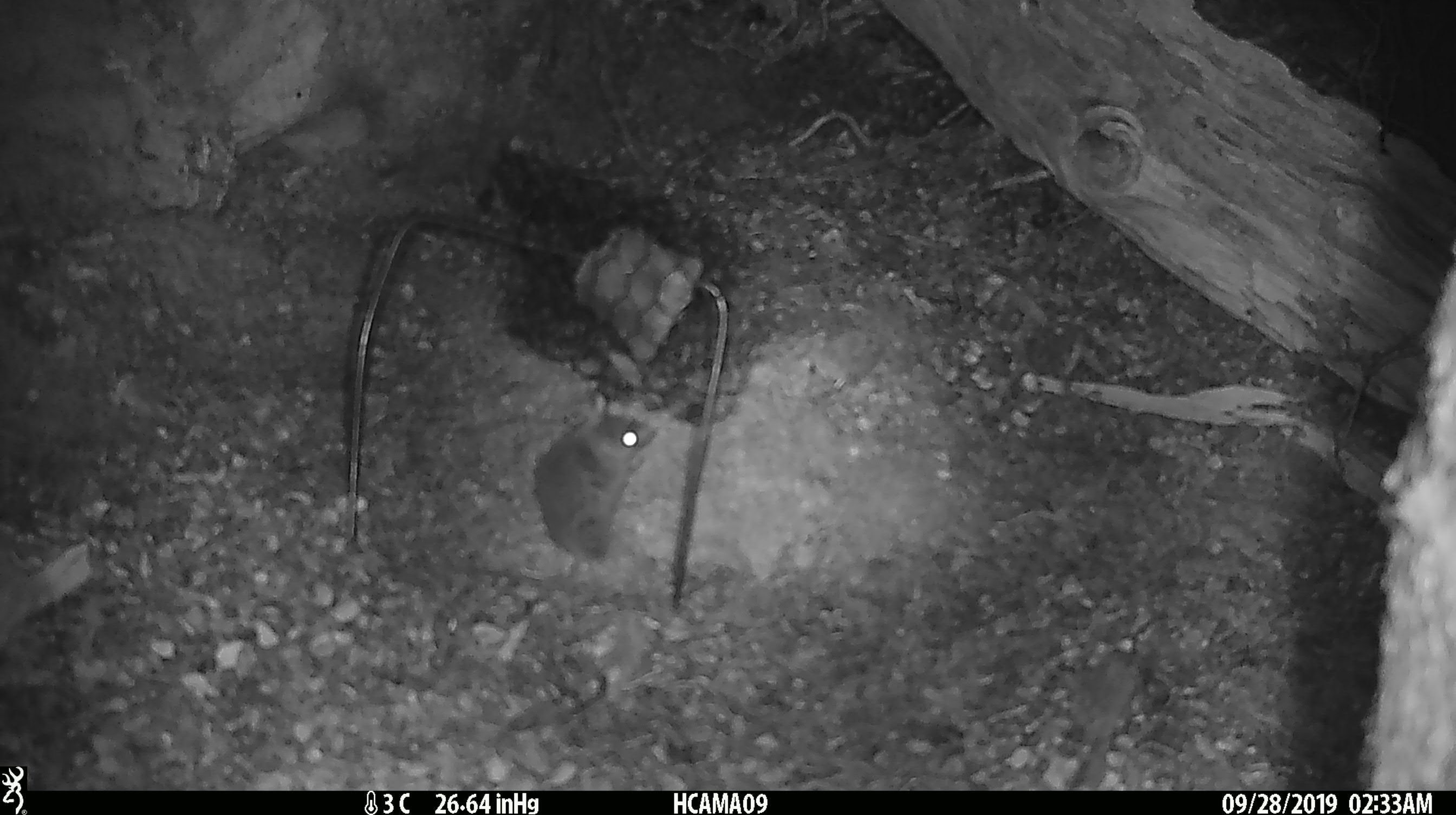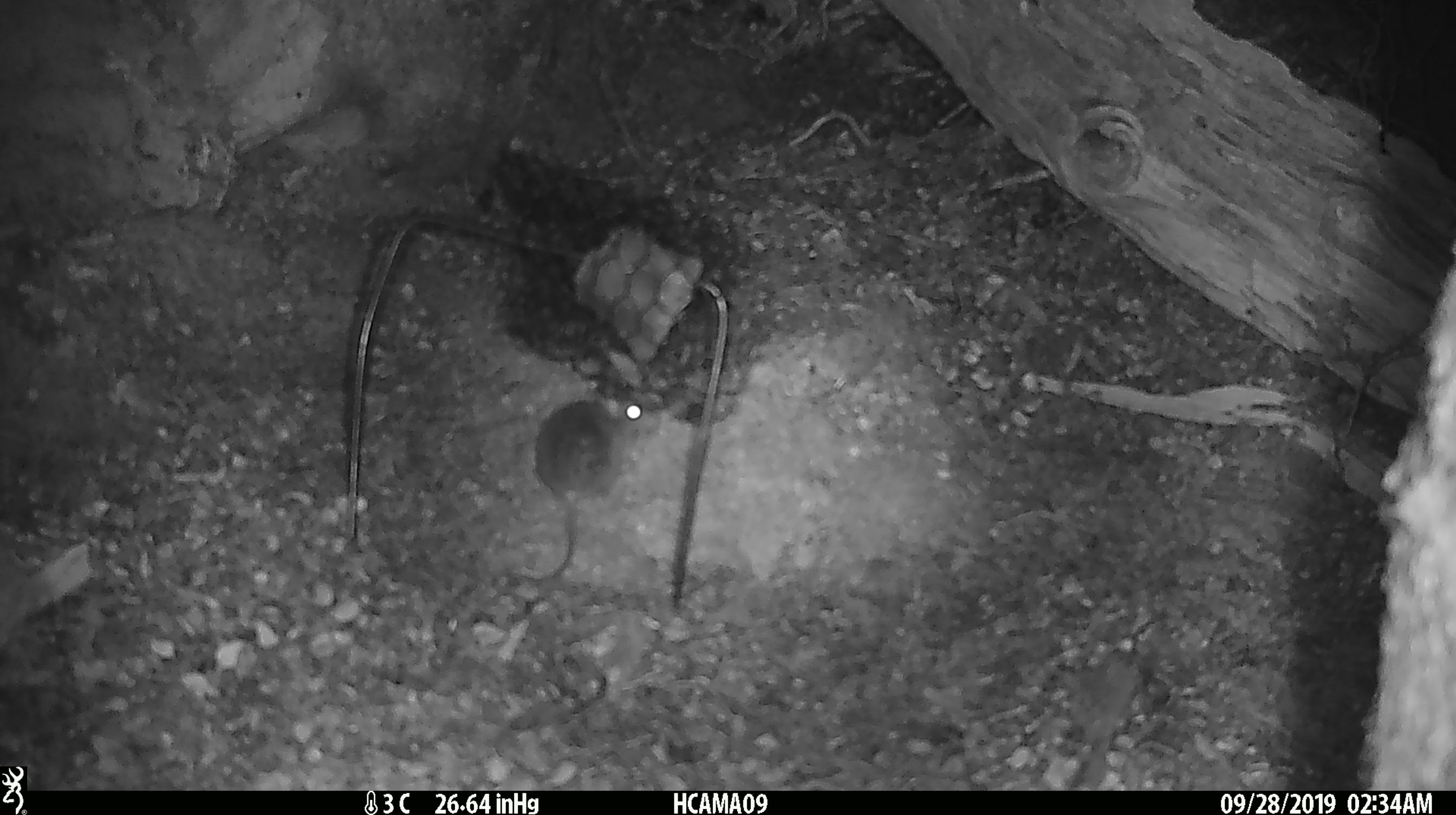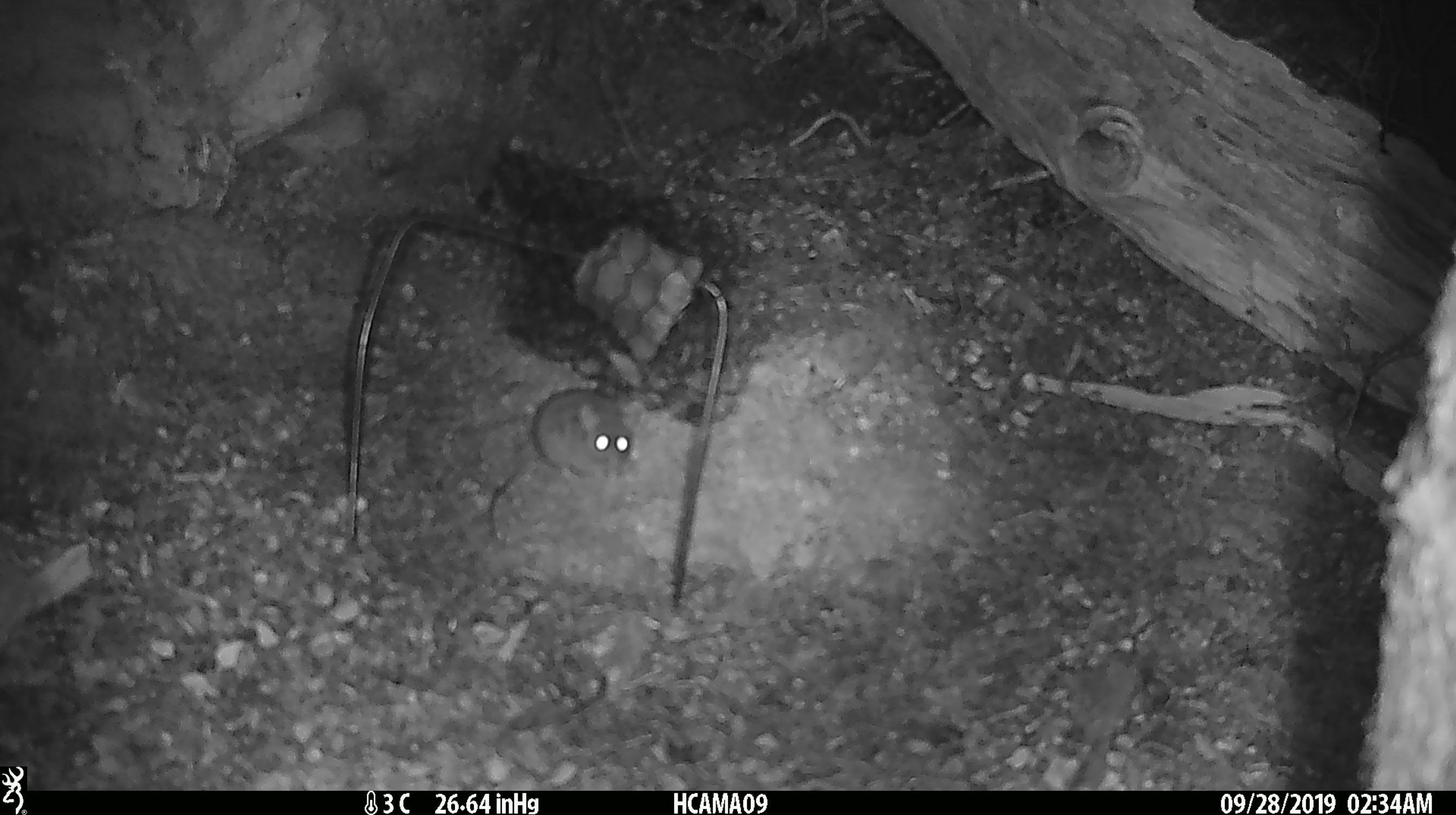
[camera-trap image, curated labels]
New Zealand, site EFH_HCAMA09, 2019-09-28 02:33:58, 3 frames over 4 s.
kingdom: Animalia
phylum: Chordata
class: Mammalia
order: Rodentia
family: Muridae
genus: Mus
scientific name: Mus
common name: mouse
Mouse (Mus).